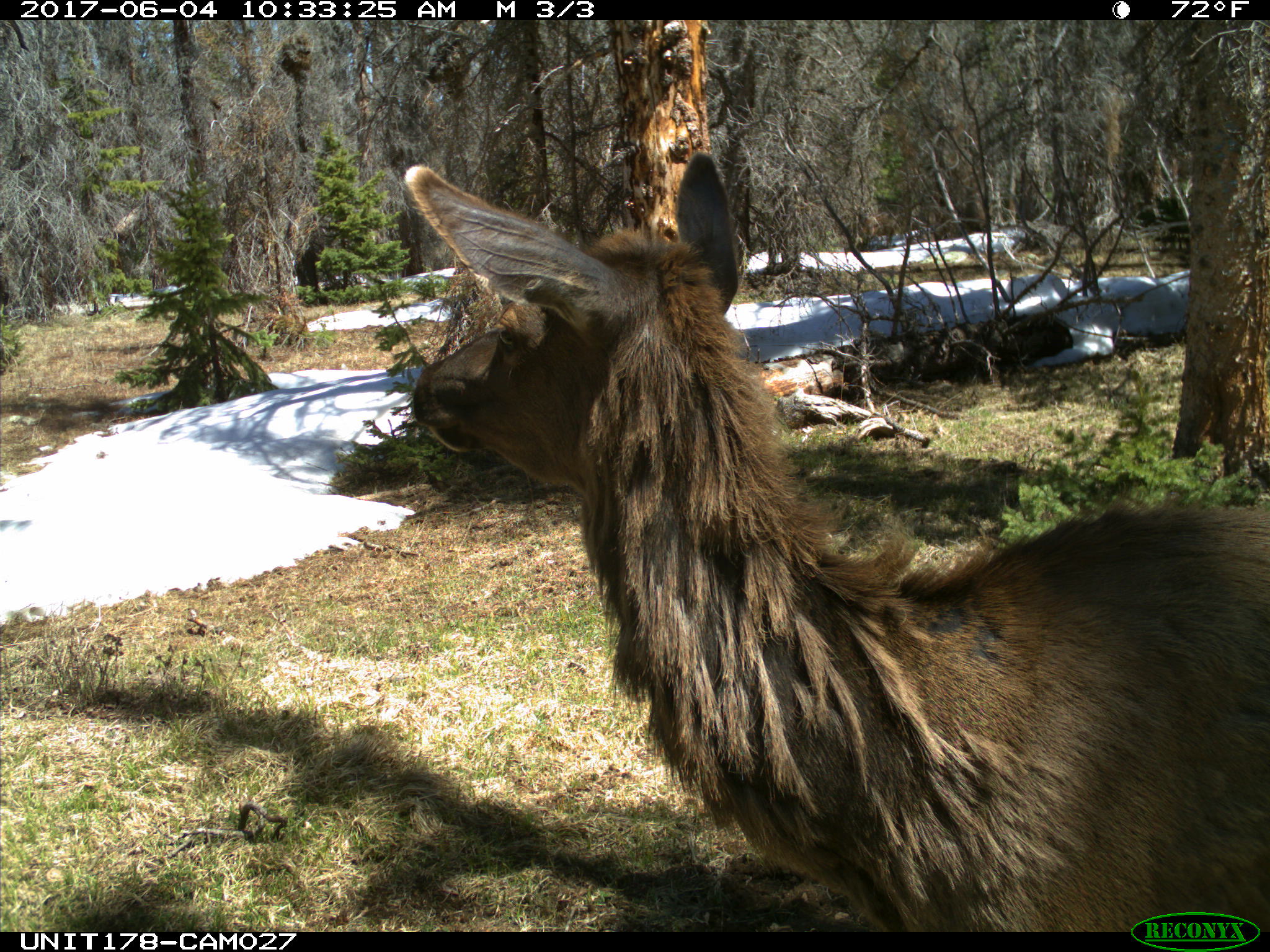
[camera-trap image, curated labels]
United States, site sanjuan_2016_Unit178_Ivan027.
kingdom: Animalia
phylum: Chordata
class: Mammalia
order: Artiodactyla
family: Cervidae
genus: Cervus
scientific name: Cervus elaphus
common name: red deer